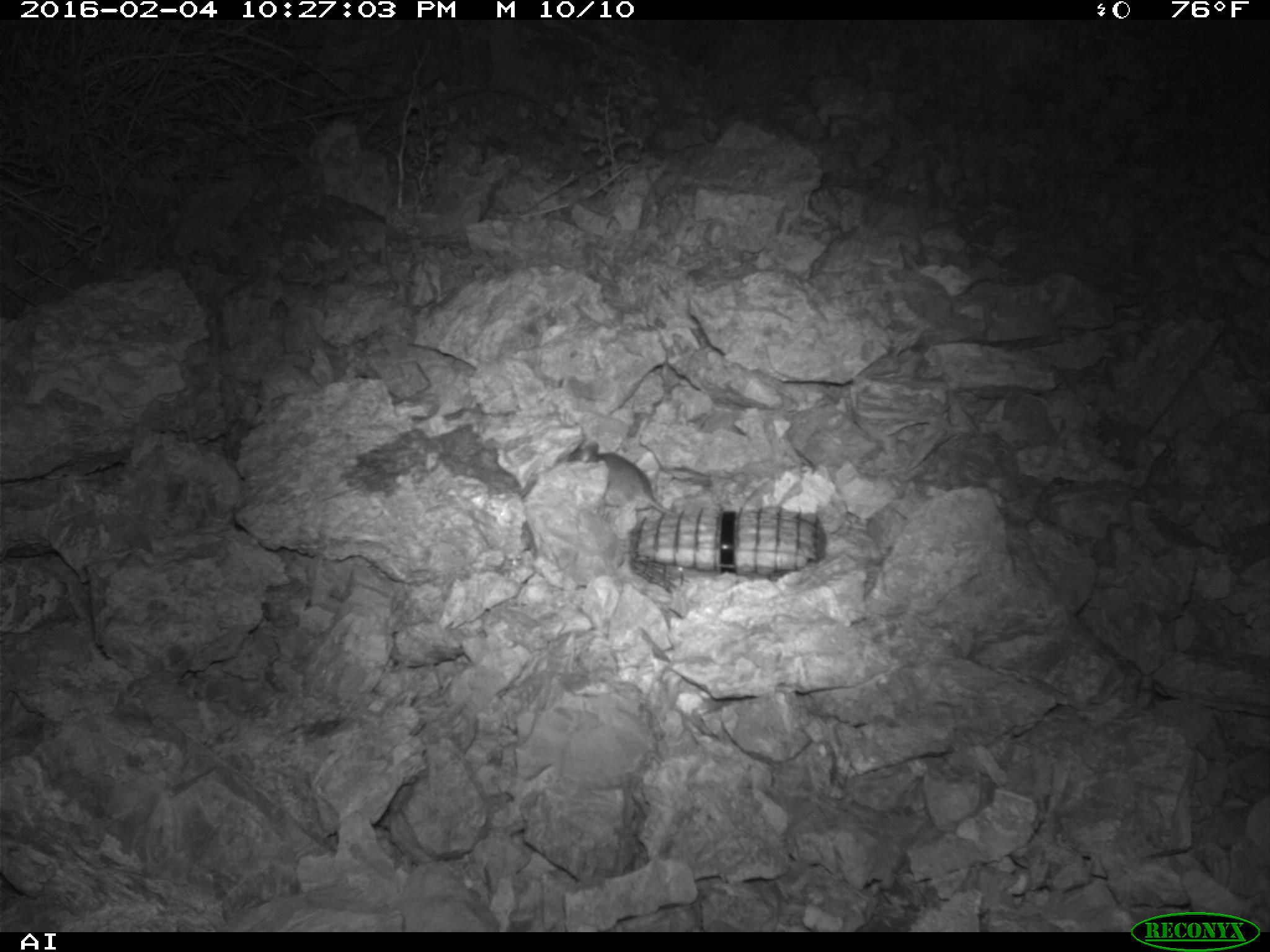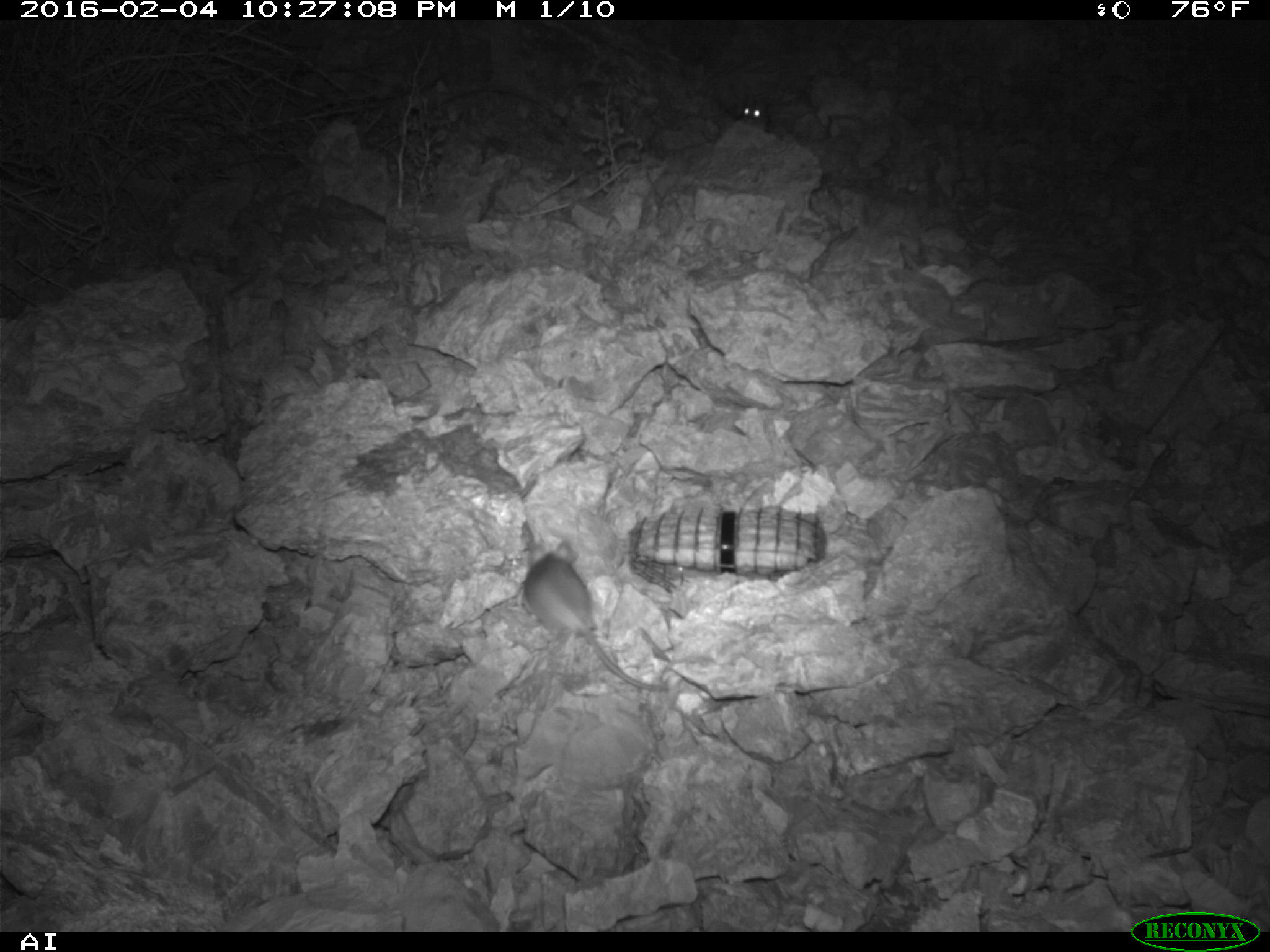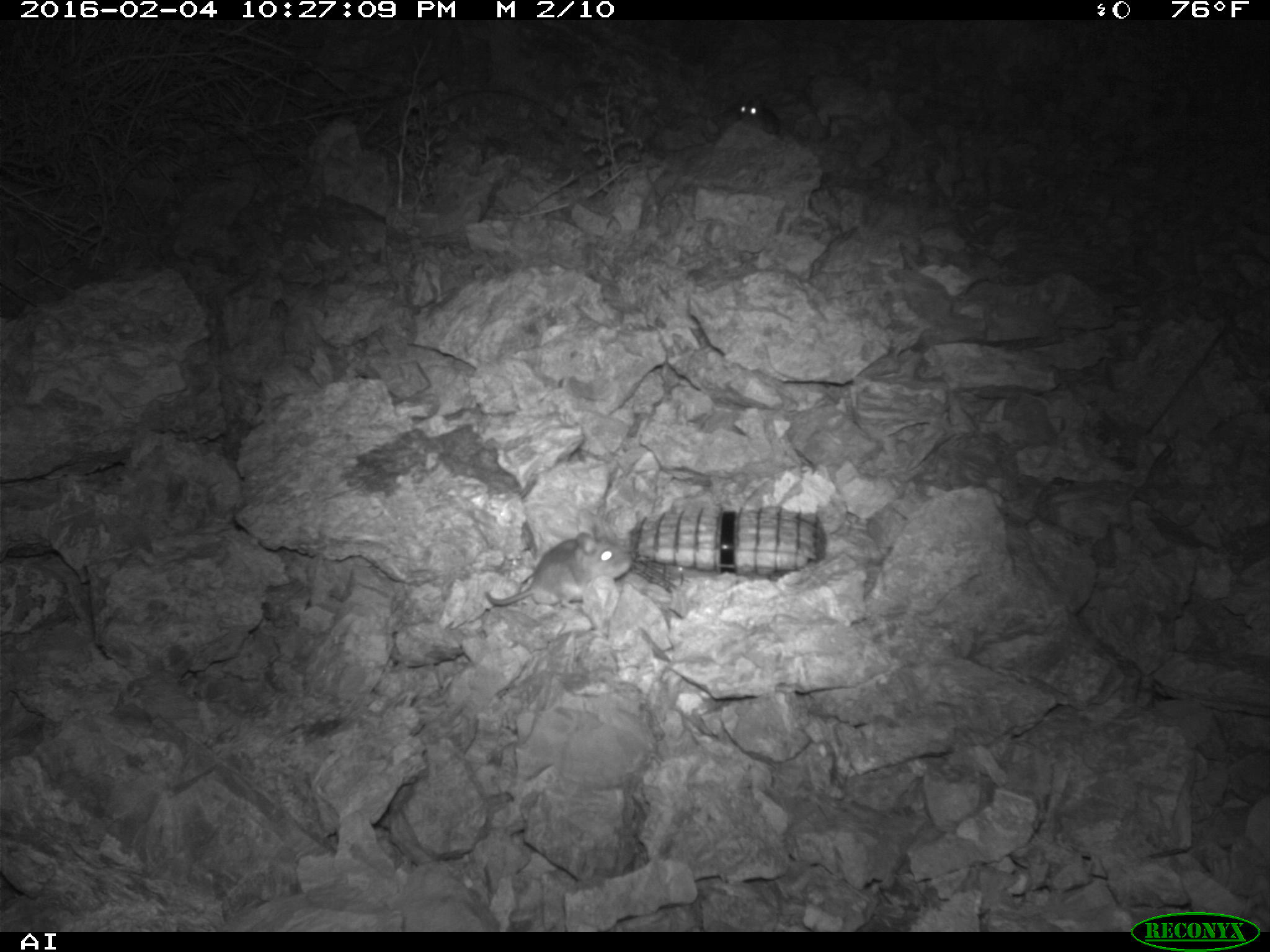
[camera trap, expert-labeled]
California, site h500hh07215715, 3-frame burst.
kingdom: Animalia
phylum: Chordata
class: Mammalia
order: Rodentia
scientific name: Rodentia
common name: rodent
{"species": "rodent (Rodentia)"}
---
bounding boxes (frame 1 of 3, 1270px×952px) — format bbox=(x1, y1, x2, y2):
rodent: bbox=(565, 441, 678, 518)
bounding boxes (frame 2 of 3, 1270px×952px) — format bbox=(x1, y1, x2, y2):
rodent: bbox=(525, 539, 667, 692); bbox=(737, 100, 769, 132)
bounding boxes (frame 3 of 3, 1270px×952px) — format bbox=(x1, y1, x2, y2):
rodent: bbox=(484, 526, 633, 610); bbox=(737, 92, 781, 134)